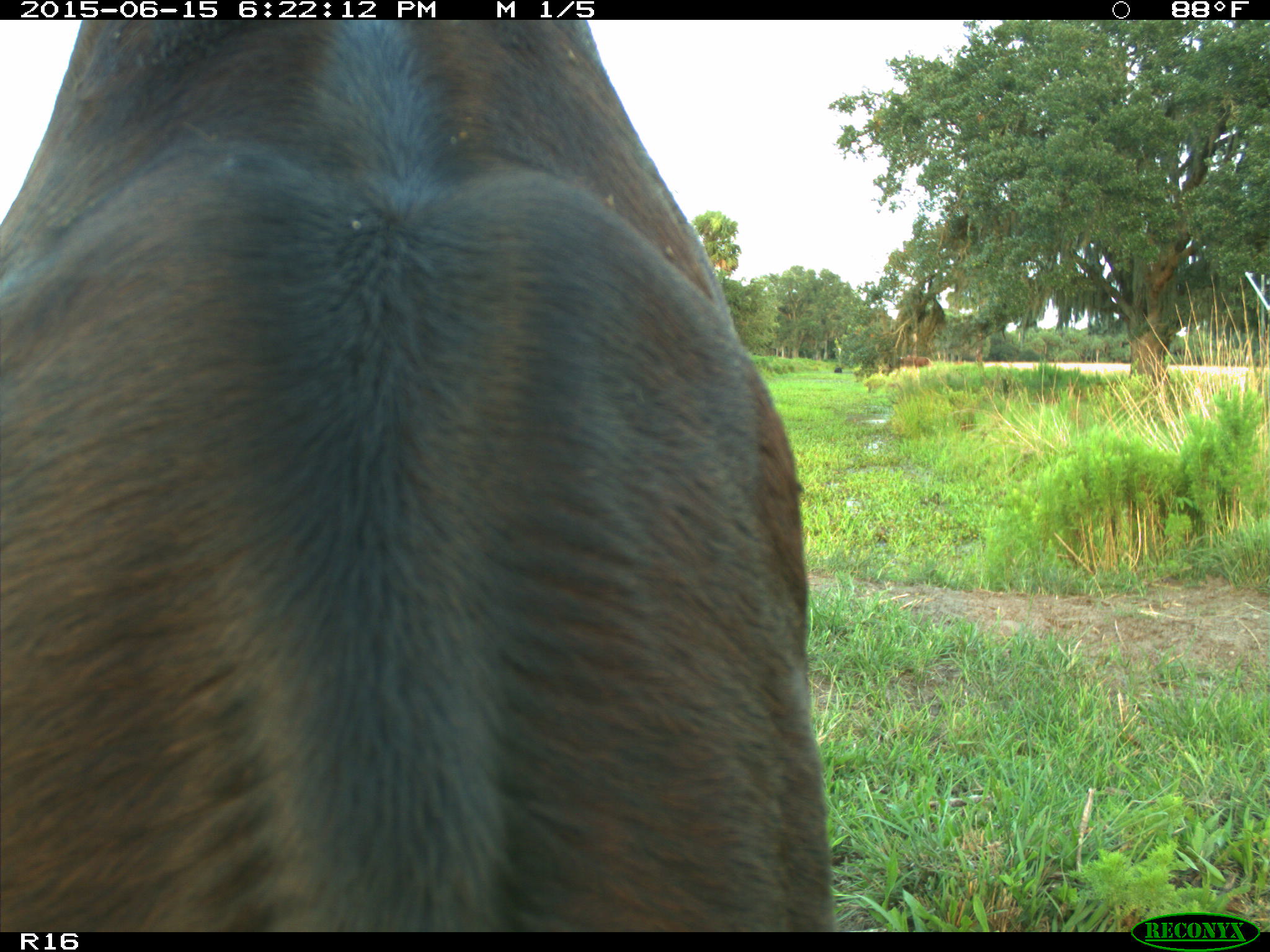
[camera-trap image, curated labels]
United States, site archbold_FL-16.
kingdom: Animalia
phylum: Chordata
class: Mammalia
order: Artiodactyla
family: Bovidae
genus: Bos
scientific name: Bos taurus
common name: domestic cow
Bos taurus (domestic cow).